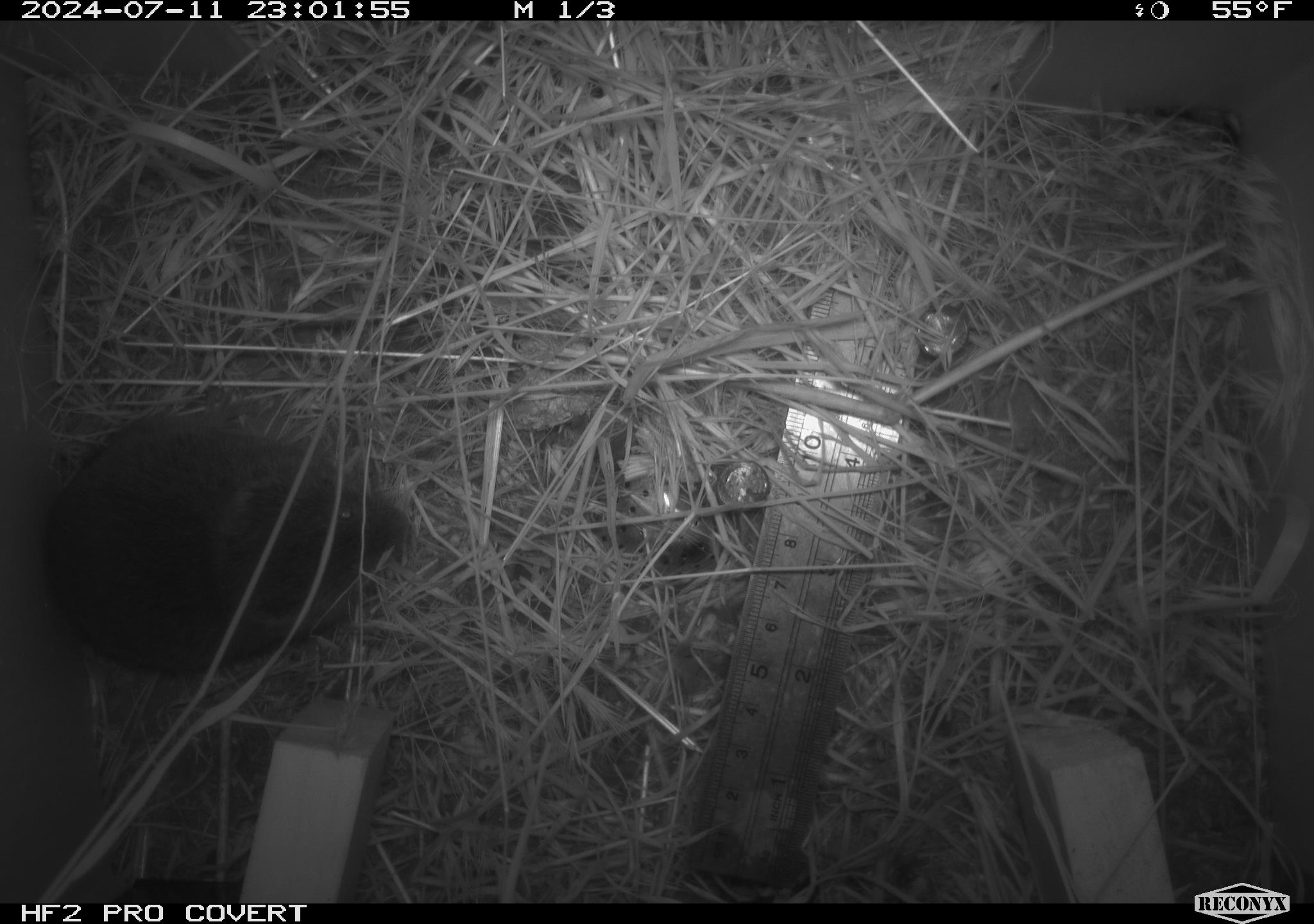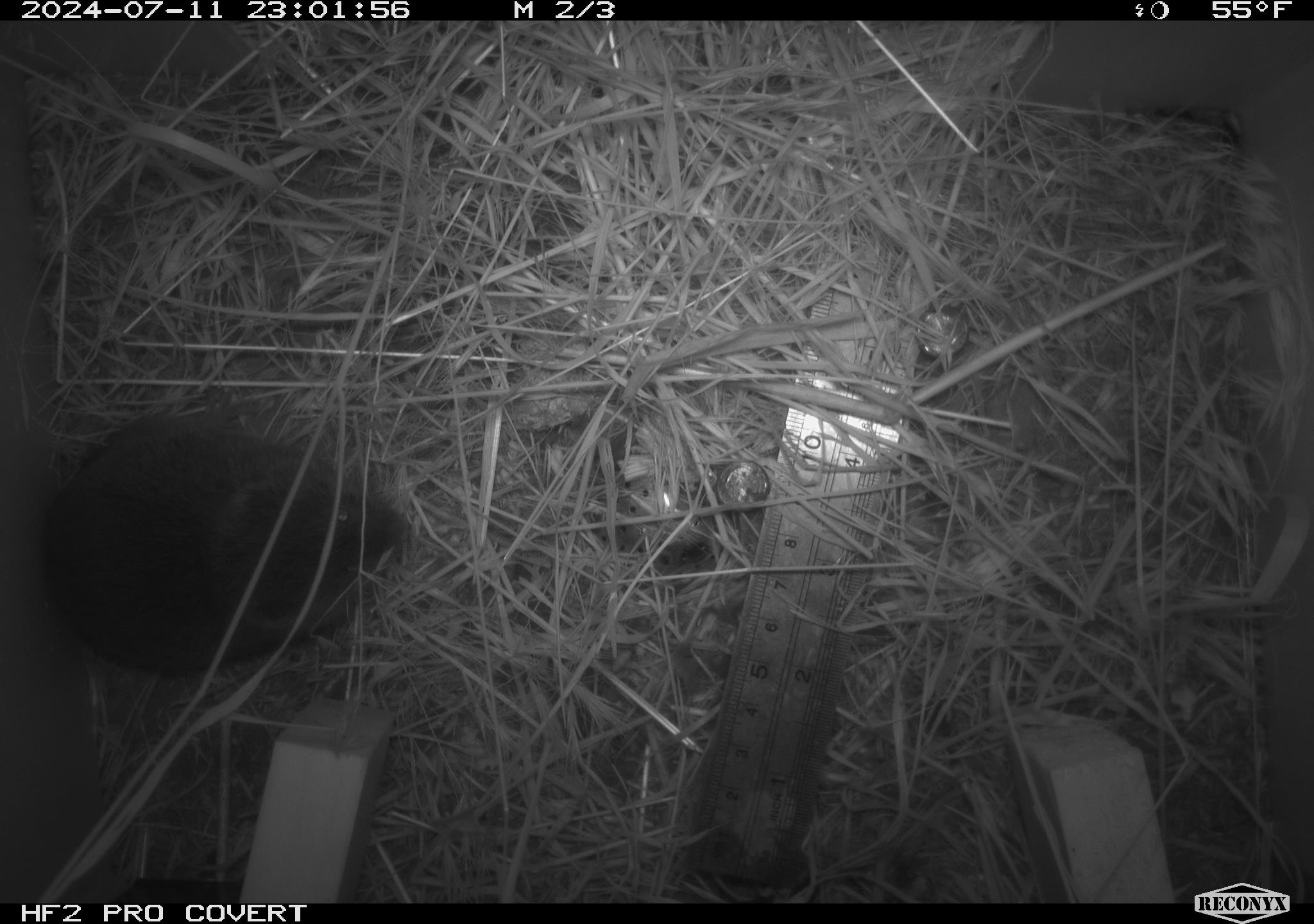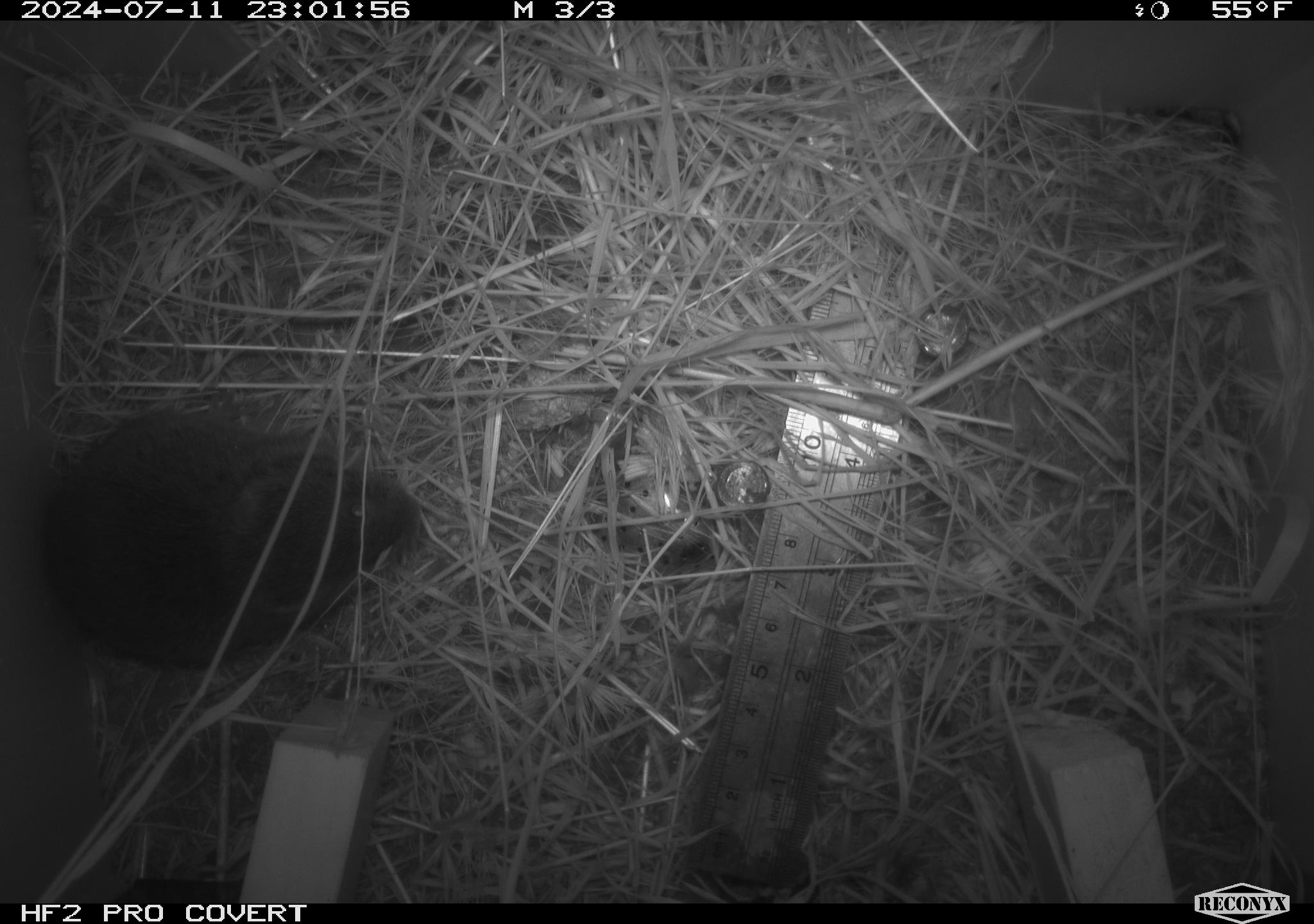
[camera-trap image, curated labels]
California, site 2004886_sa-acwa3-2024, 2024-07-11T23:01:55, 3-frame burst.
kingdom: Animalia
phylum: Chordata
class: Mammalia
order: Rodentia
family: Cricetidae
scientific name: Arvicolinae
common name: voles, lemmings, and muskrats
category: arvicolinae subfamily